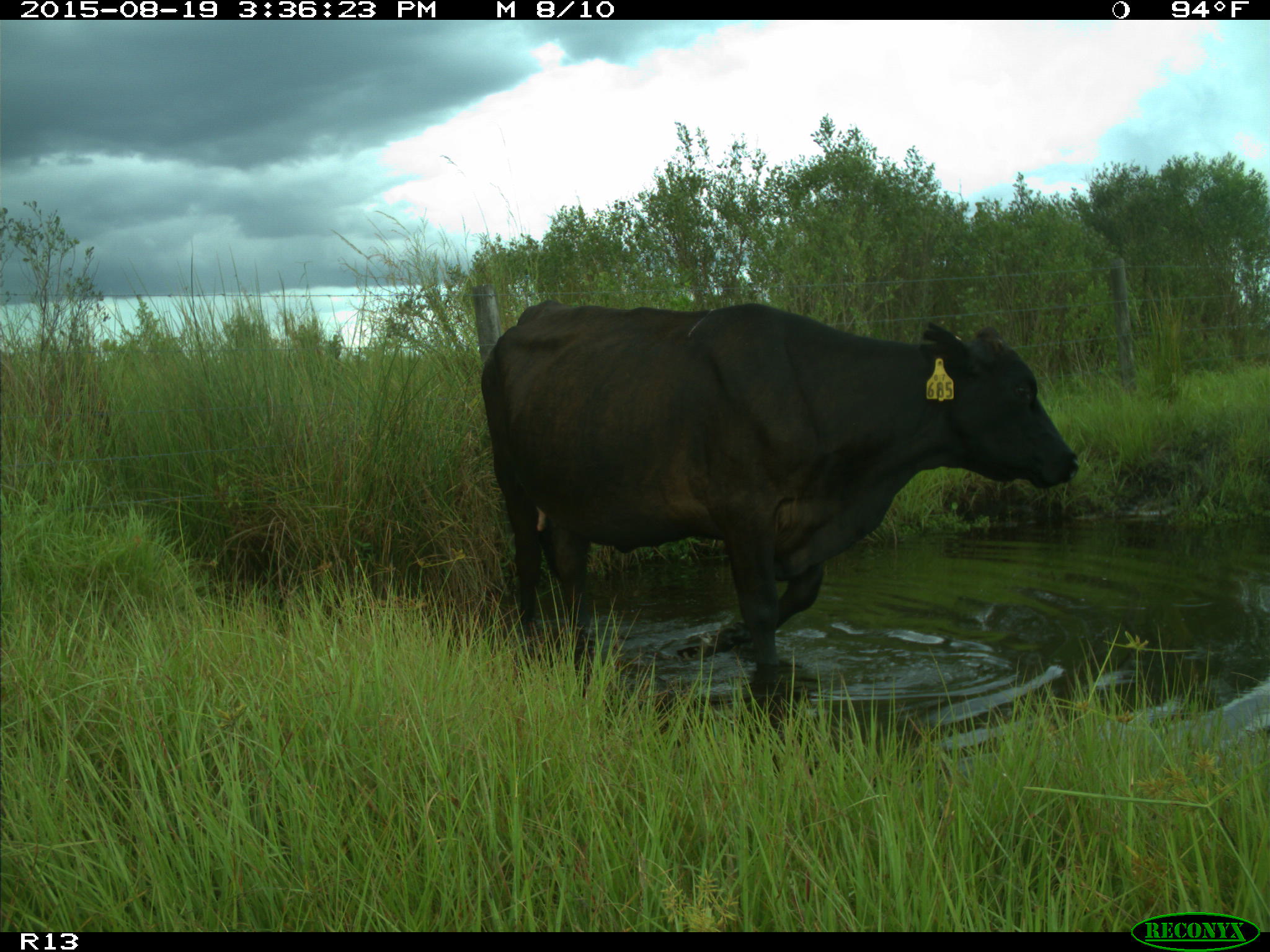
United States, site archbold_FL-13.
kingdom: Animalia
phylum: Chordata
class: Mammalia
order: Artiodactyla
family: Bovidae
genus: Bos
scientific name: Bos taurus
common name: domestic cow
Bos taurus (domestic cow).